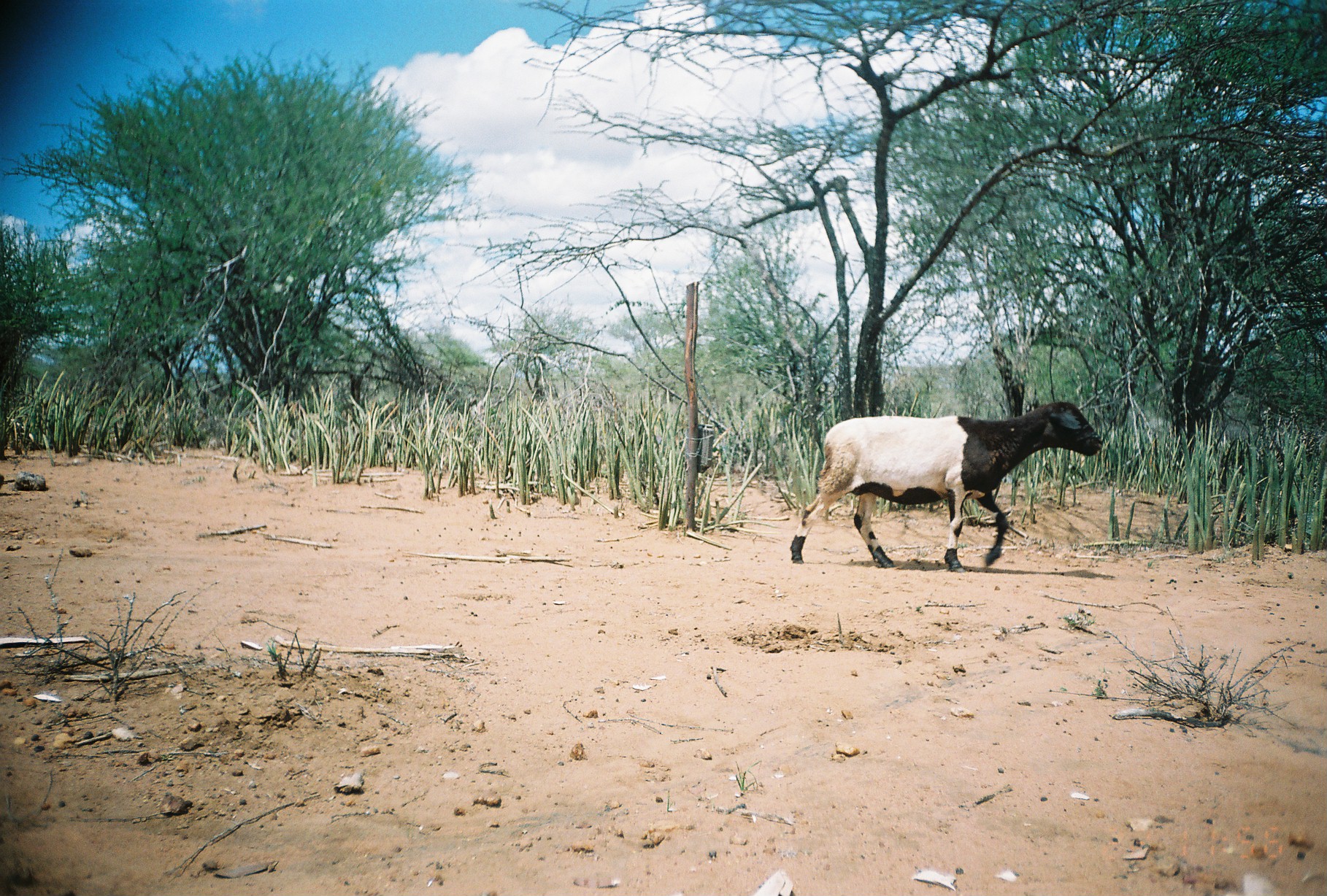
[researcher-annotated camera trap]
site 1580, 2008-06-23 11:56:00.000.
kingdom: Animalia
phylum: Chordata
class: Mammalia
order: Artiodactyla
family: Bovidae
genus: Ovis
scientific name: Ovis aries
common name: domestic sheep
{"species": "Ovis aries (domestic sheep)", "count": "1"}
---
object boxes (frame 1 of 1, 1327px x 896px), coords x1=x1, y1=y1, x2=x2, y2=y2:
ovis aries: x1=785, y1=395, x2=1102, y2=572